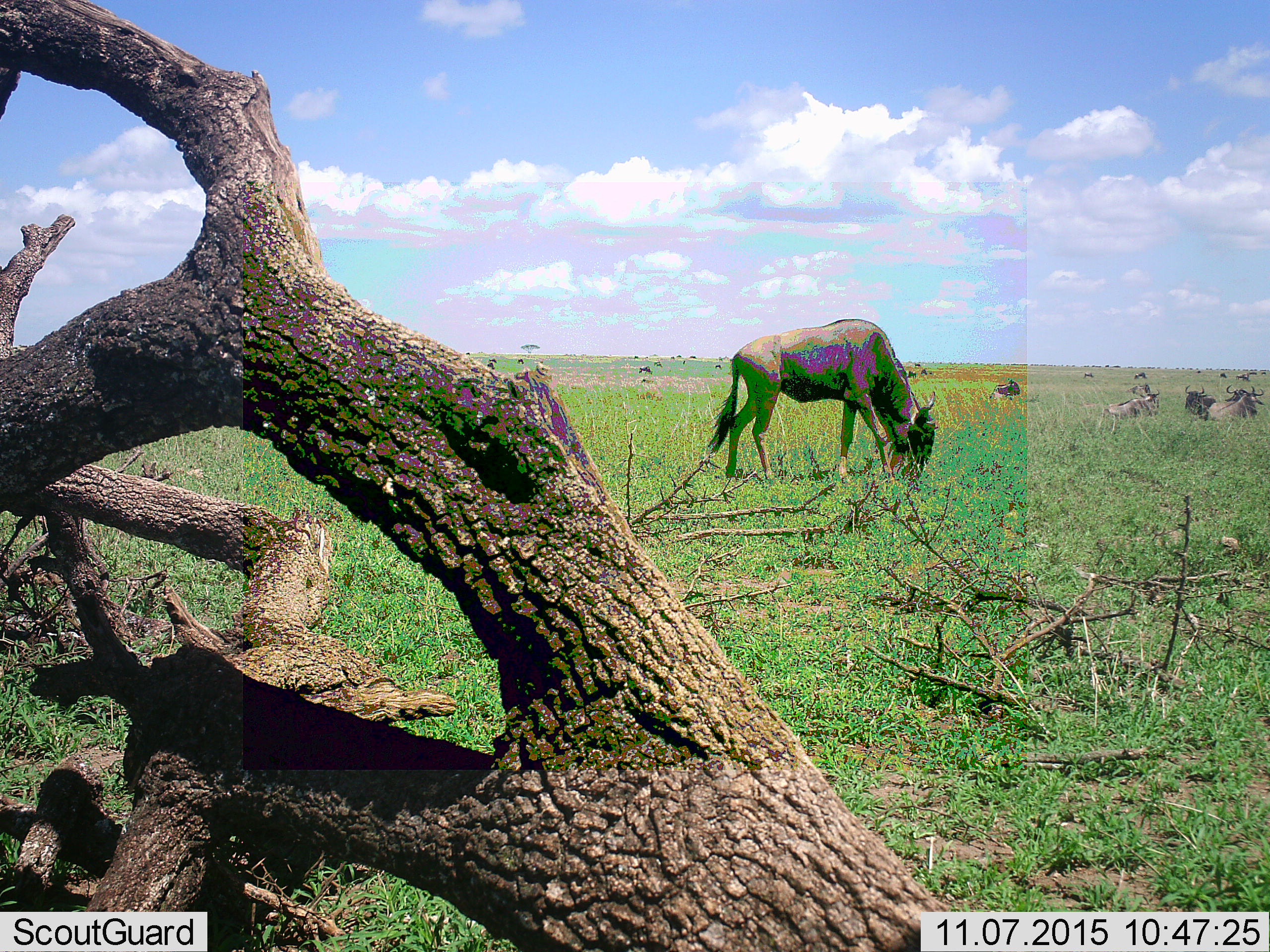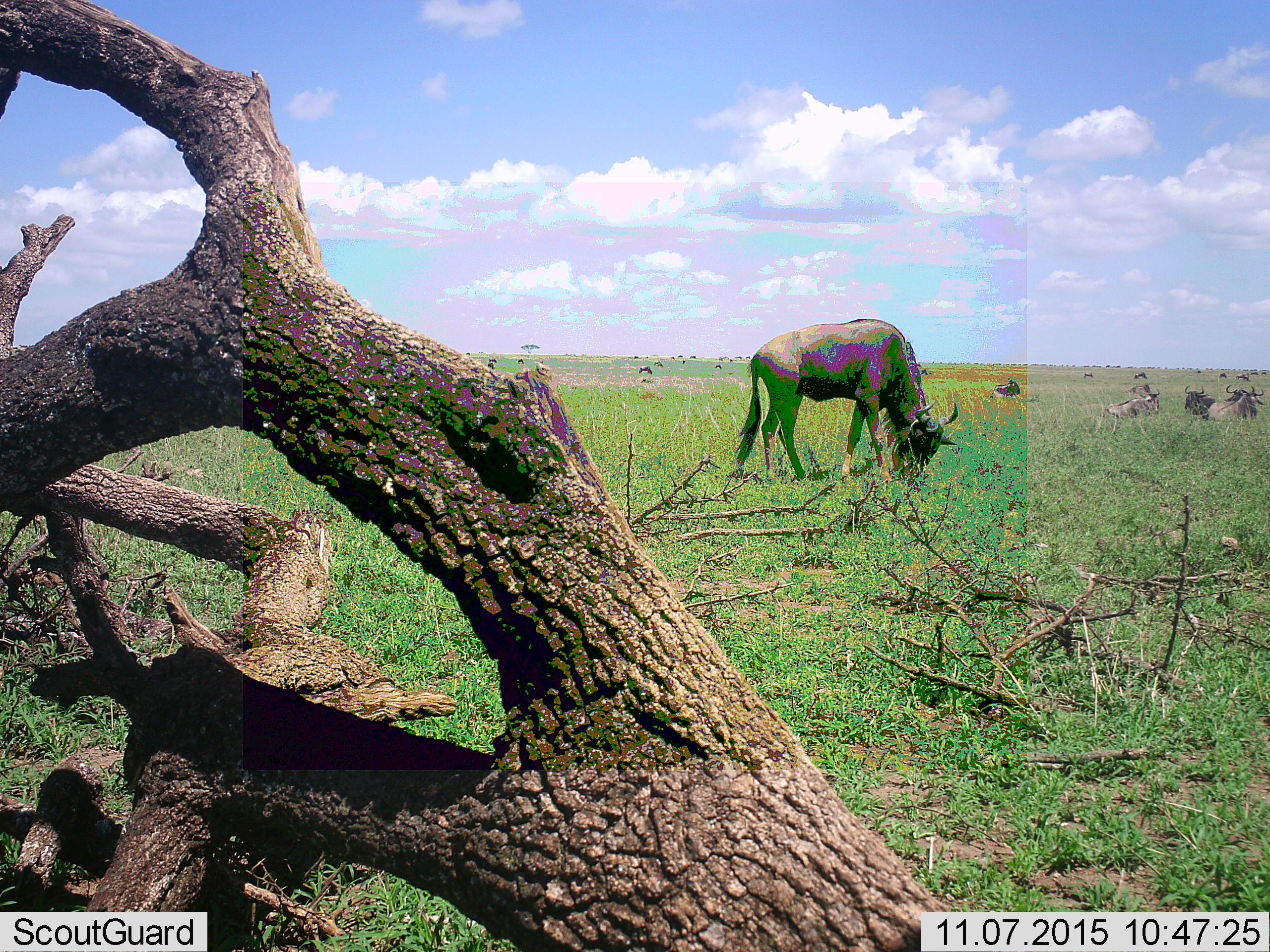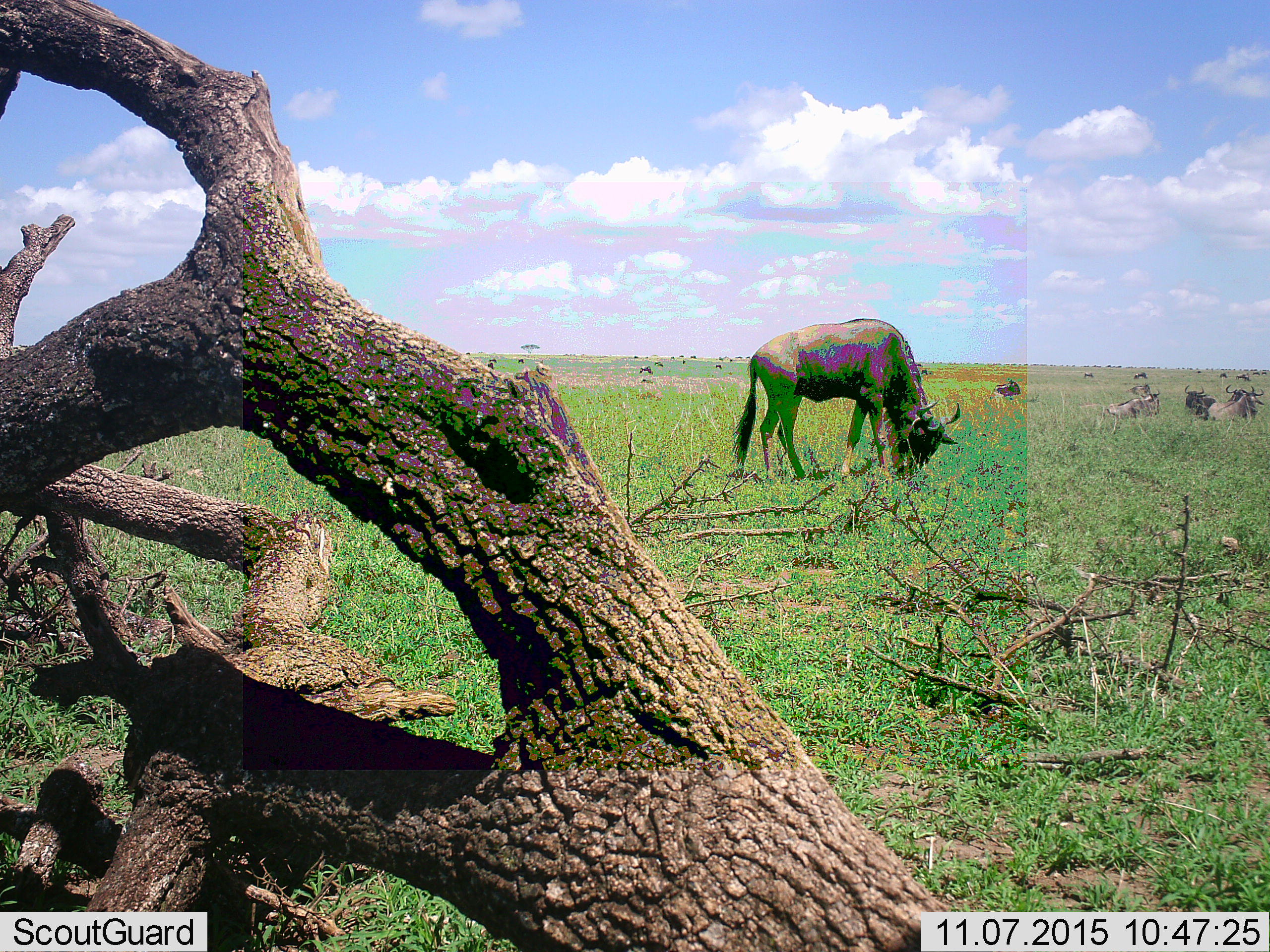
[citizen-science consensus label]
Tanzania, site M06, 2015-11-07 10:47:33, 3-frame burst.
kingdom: Animalia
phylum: Chordata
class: Mammalia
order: Artiodactyla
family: Bovidae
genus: Connochaetes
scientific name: Connochaetes taurinus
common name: blue wildebeest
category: wildebeest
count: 11-50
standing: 40%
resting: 90%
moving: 20%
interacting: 0%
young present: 0%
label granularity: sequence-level